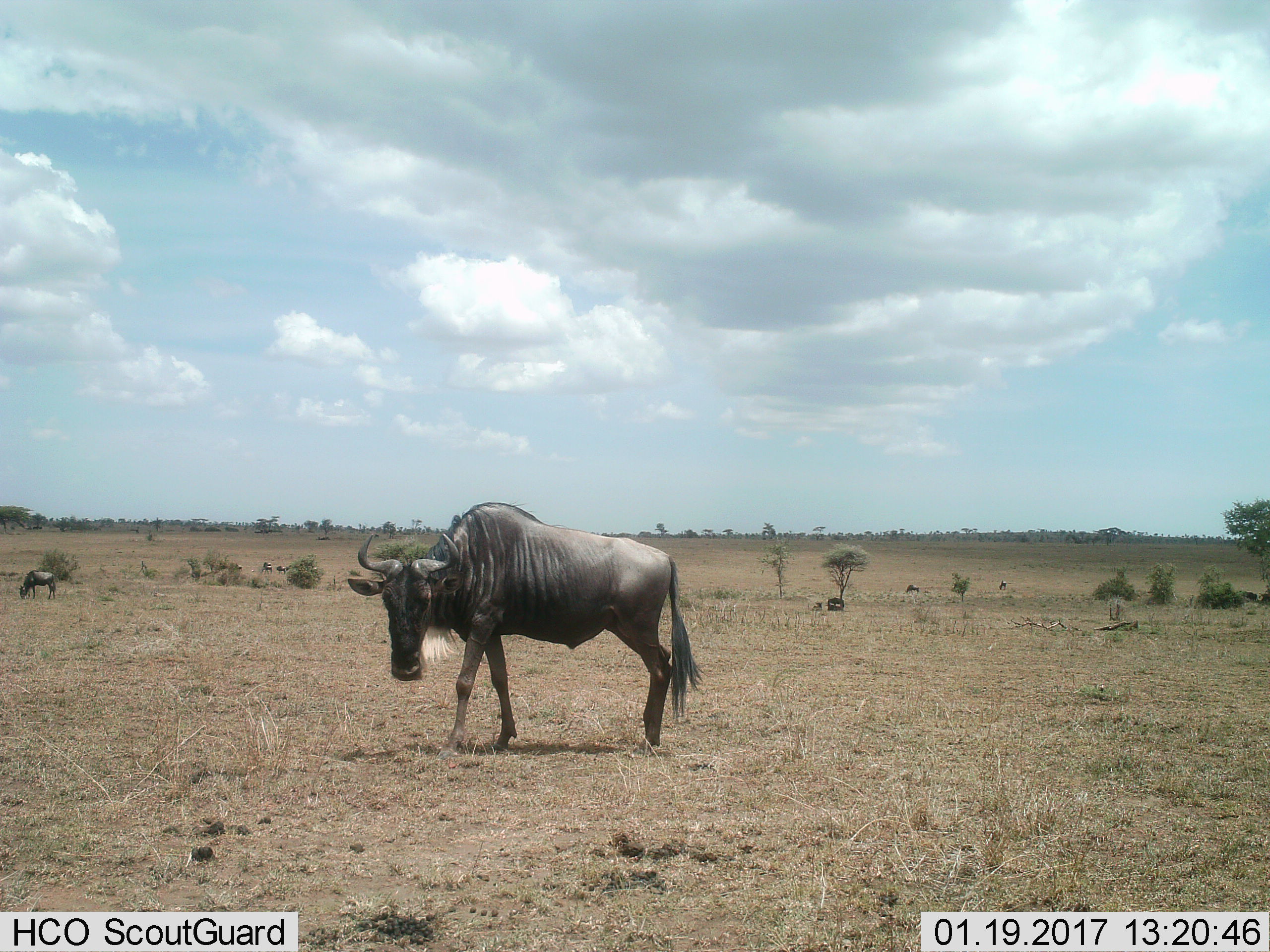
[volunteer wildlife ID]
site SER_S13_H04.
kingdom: Animalia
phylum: Chordata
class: Mammalia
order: Artiodactyla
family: Bovidae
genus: Connochaetes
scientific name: Connochaetes taurinus taurinus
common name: blue wildebeest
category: wildebeestblue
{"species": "wildebeestblue (blue wildebeest) (Connochaetes taurinus taurinus)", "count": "2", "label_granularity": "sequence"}